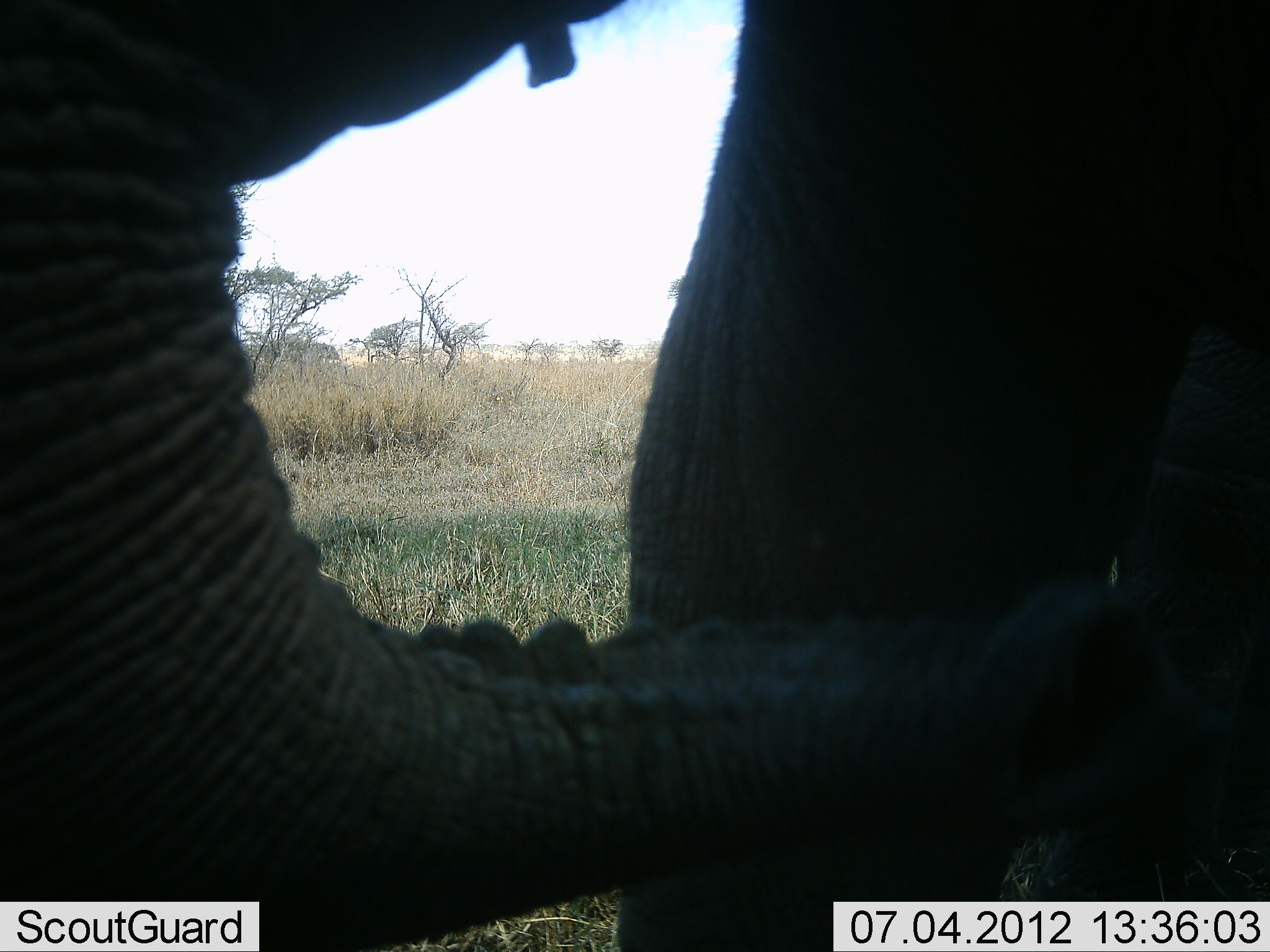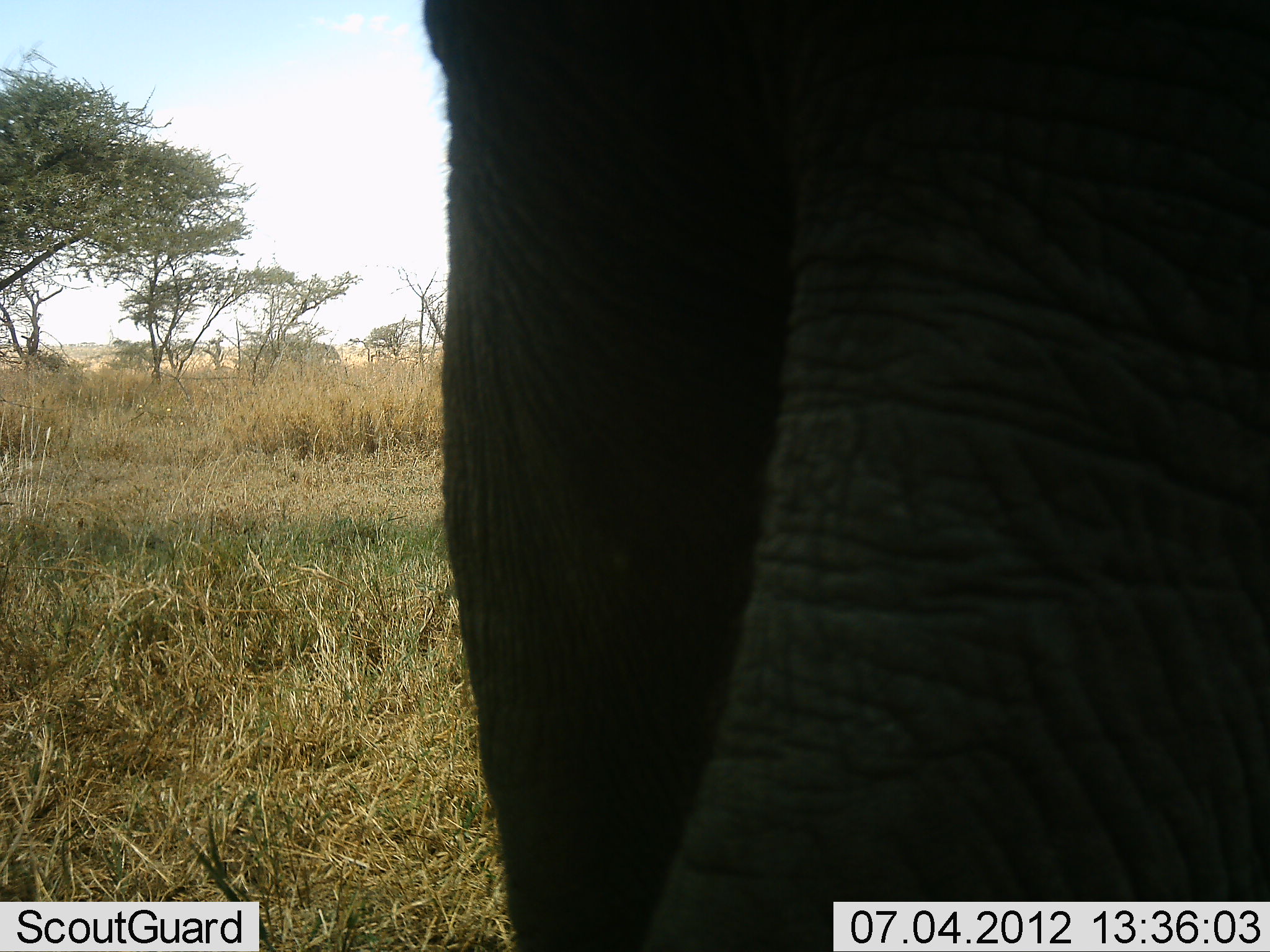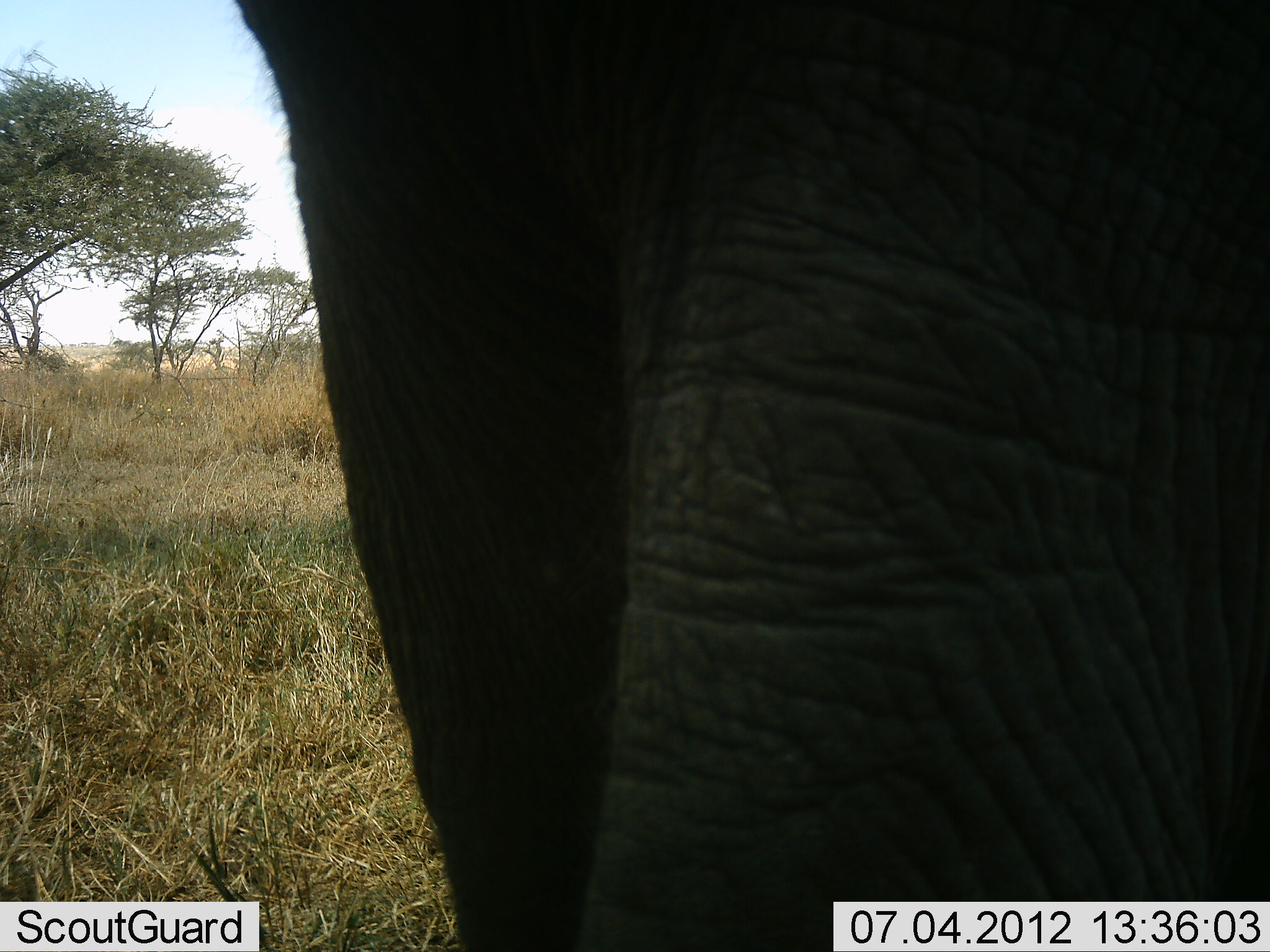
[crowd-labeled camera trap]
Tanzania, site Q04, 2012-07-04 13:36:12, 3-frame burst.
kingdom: Animalia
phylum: Chordata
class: Mammalia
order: Proboscidea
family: Elephantidae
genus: Loxodonta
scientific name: Loxodonta africana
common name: african bush elephant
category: elephant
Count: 1.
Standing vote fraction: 40%.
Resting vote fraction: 0%.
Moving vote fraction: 20%.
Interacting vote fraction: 10%.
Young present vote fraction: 0%.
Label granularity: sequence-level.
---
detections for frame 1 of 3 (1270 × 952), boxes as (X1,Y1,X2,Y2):
animal: (0,0,1270,952)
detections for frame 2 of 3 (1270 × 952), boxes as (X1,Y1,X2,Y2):
animal: (418,1,1269,952)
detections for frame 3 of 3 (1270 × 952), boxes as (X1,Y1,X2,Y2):
animal: (231,1,1269,952)